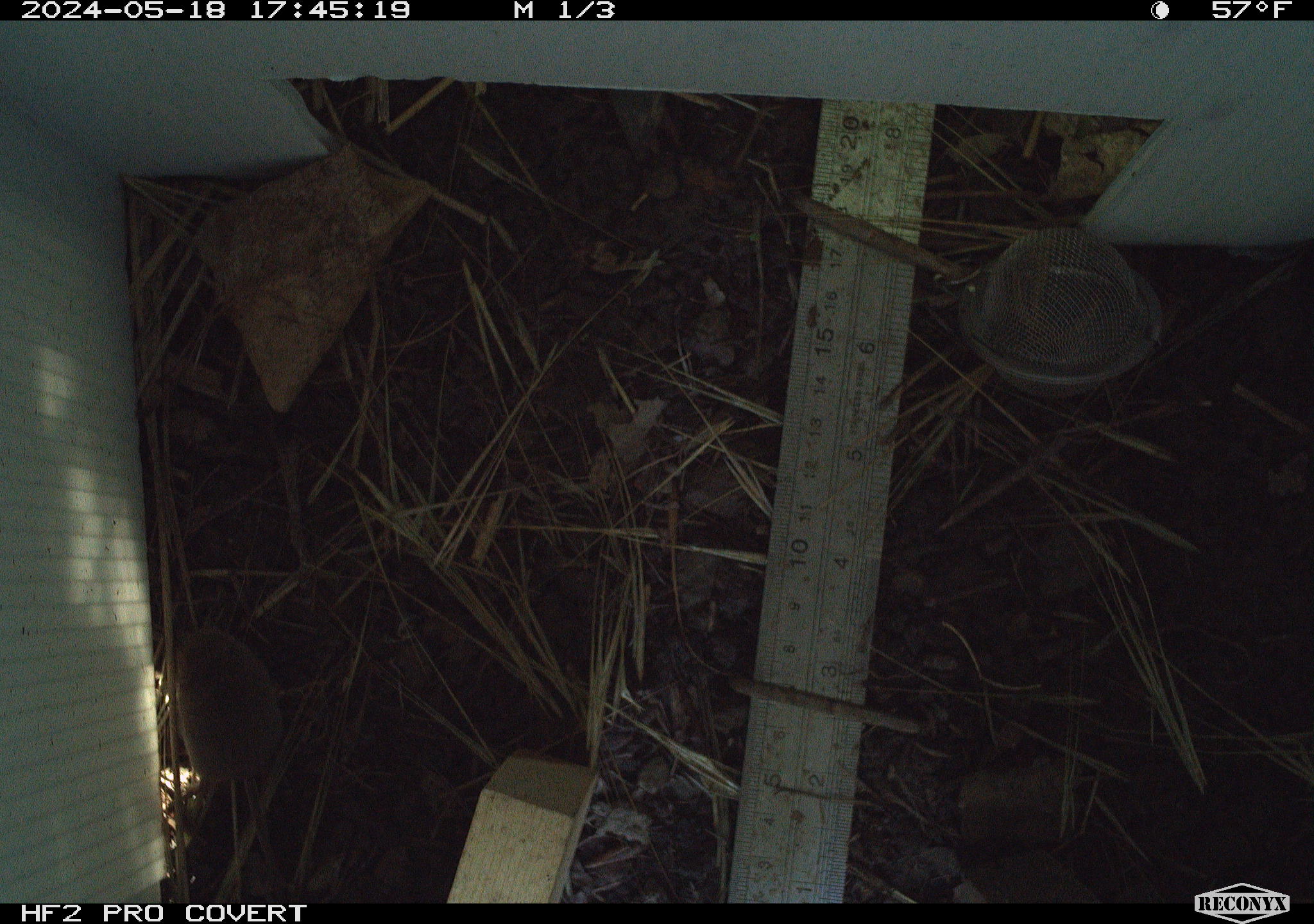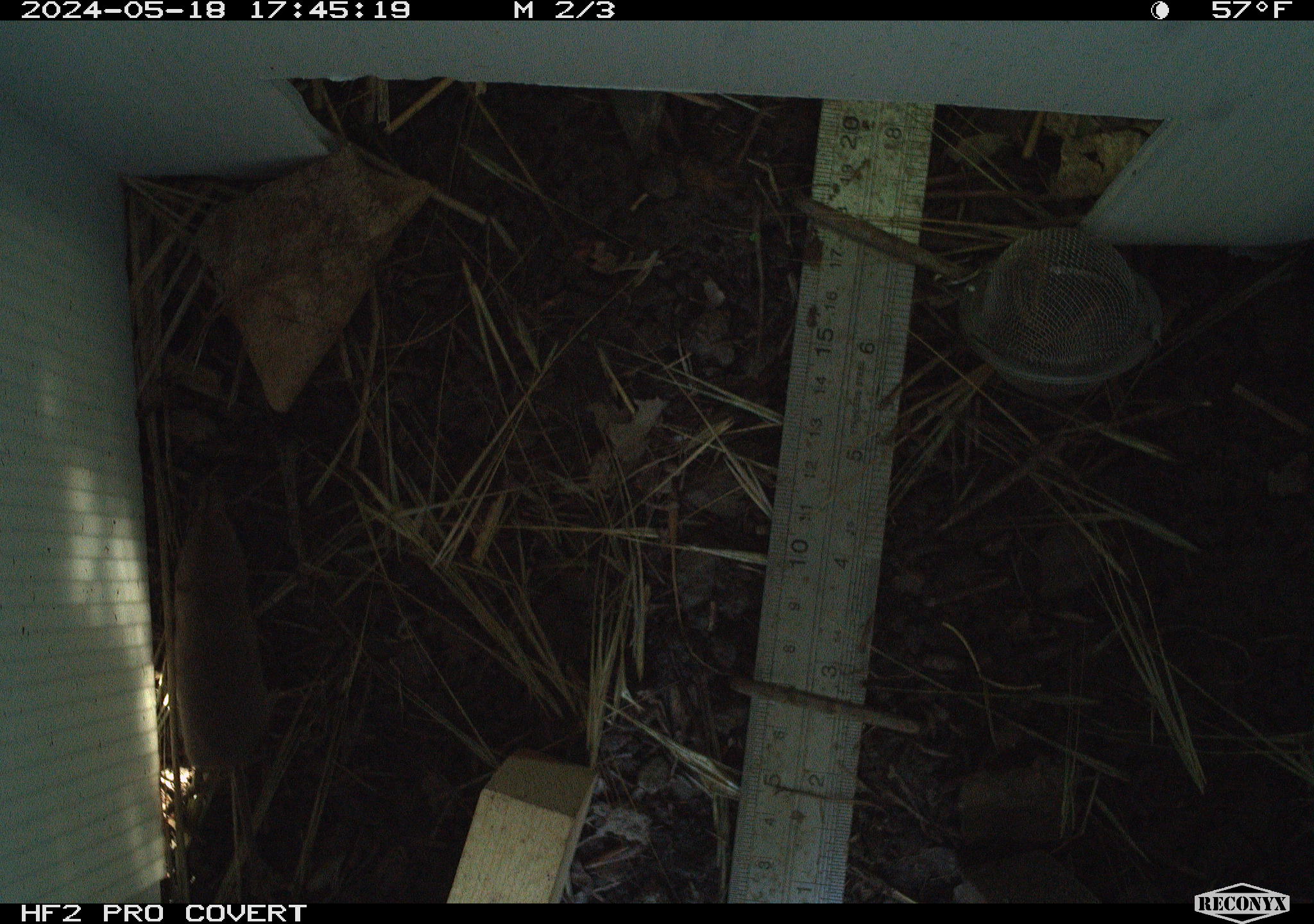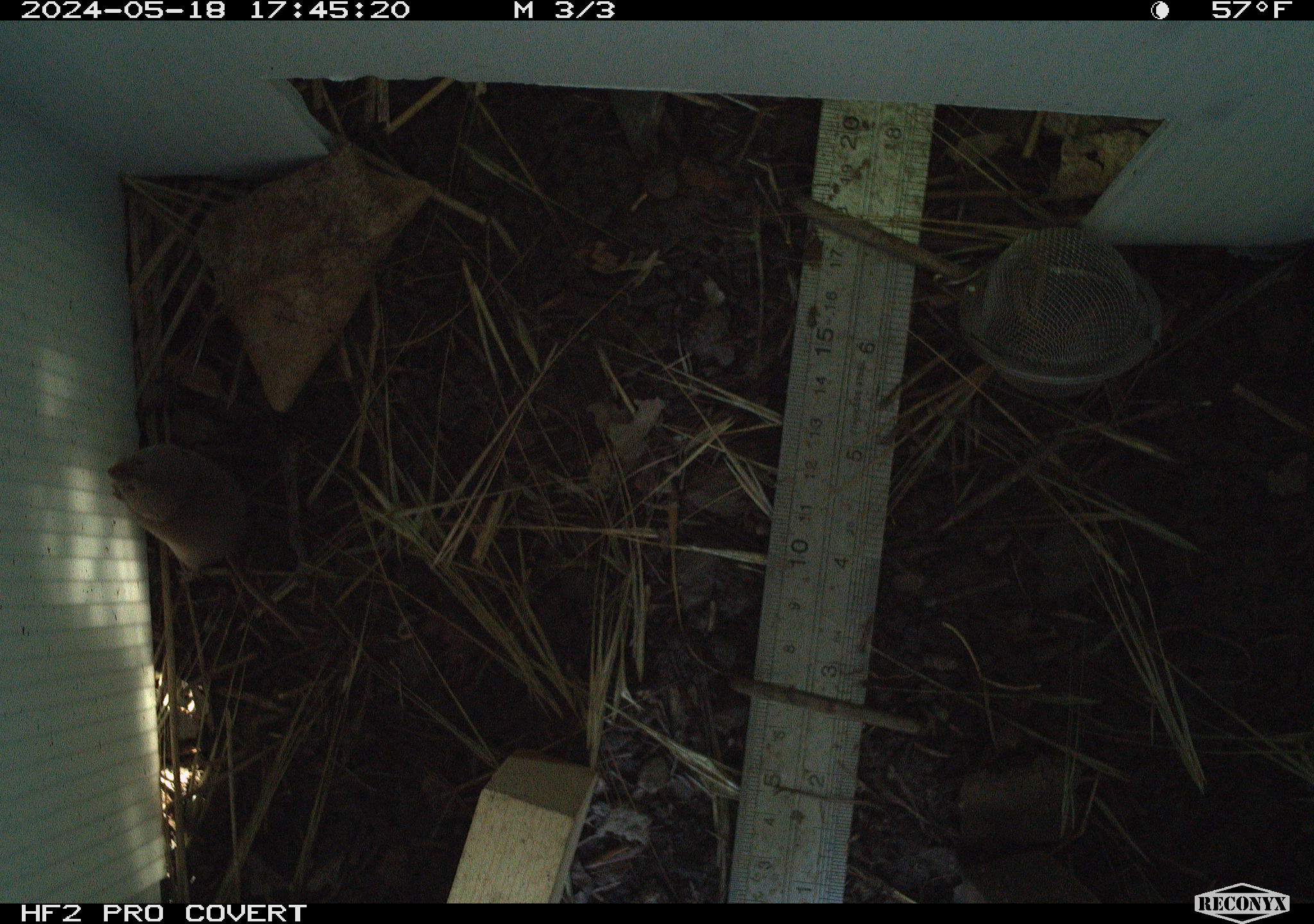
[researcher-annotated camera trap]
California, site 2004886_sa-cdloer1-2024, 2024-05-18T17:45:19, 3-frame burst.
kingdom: Animalia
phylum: Chordata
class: Mammalia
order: Eulipotyphla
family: Soricidae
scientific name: Soricidae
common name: shrews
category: soricidae family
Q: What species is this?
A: Soricidae family (shrews) (Soricidae).